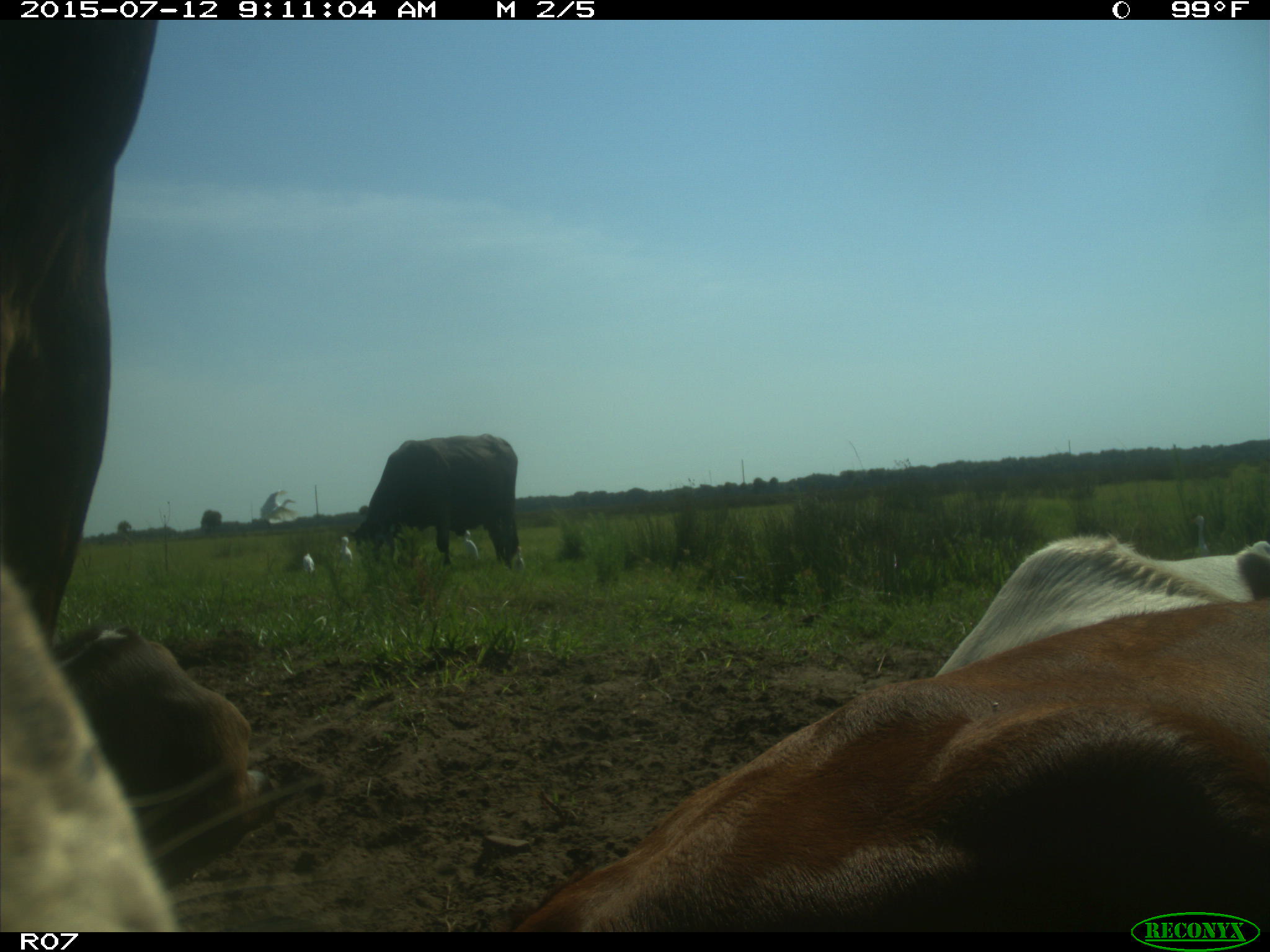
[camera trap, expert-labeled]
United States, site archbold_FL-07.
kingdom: Animalia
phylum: Chordata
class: Mammalia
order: Artiodactyla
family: Bovidae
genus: Bos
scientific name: Bos taurus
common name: domestic cow